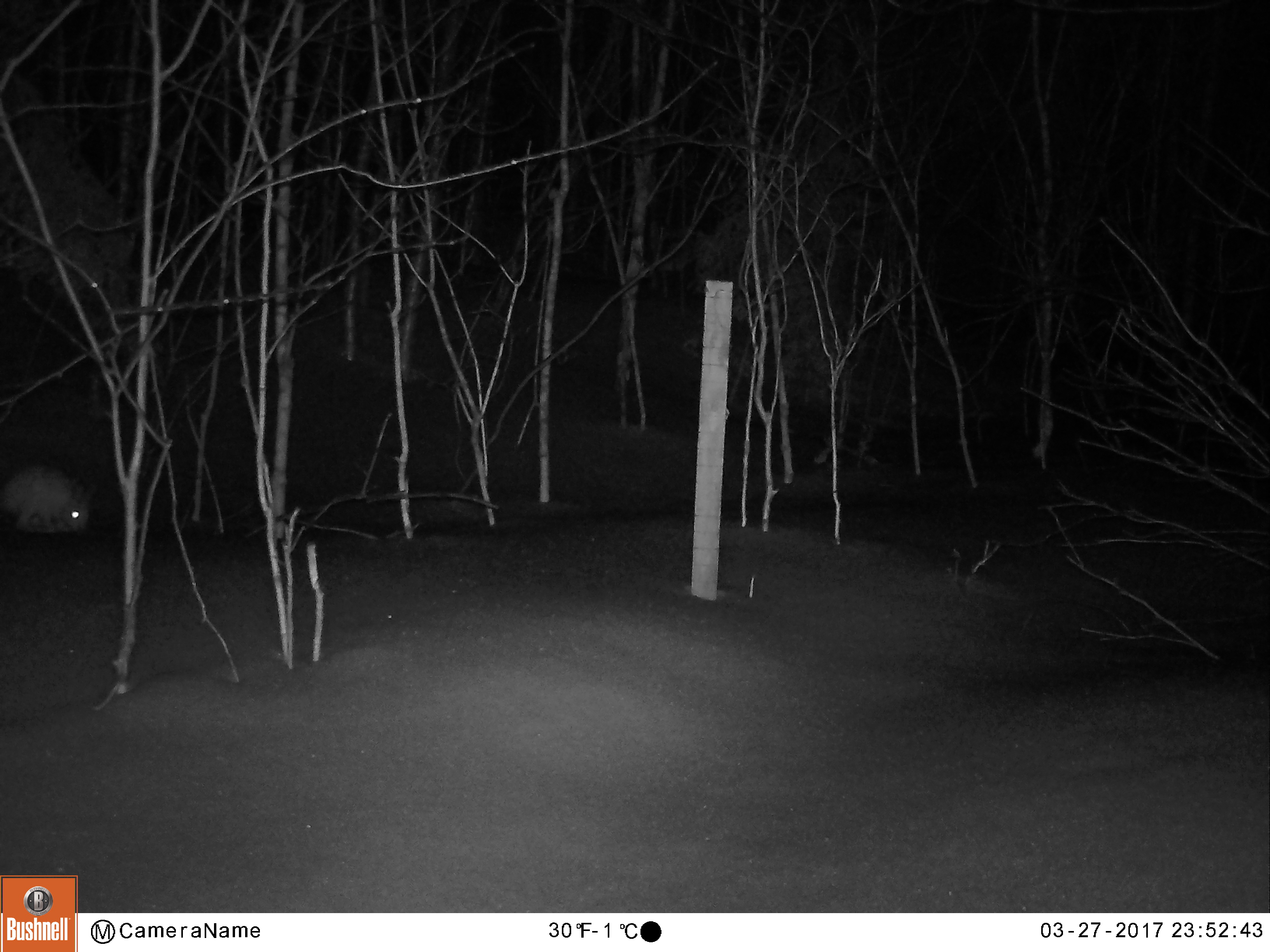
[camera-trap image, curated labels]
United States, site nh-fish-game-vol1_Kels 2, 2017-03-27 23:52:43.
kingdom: Animalia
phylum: Chordata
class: Mammalia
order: Lagomorpha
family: Leporidae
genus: Lepus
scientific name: Lepus americanus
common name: snowshoe hare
Snowshoe hare (Lepus americanus).